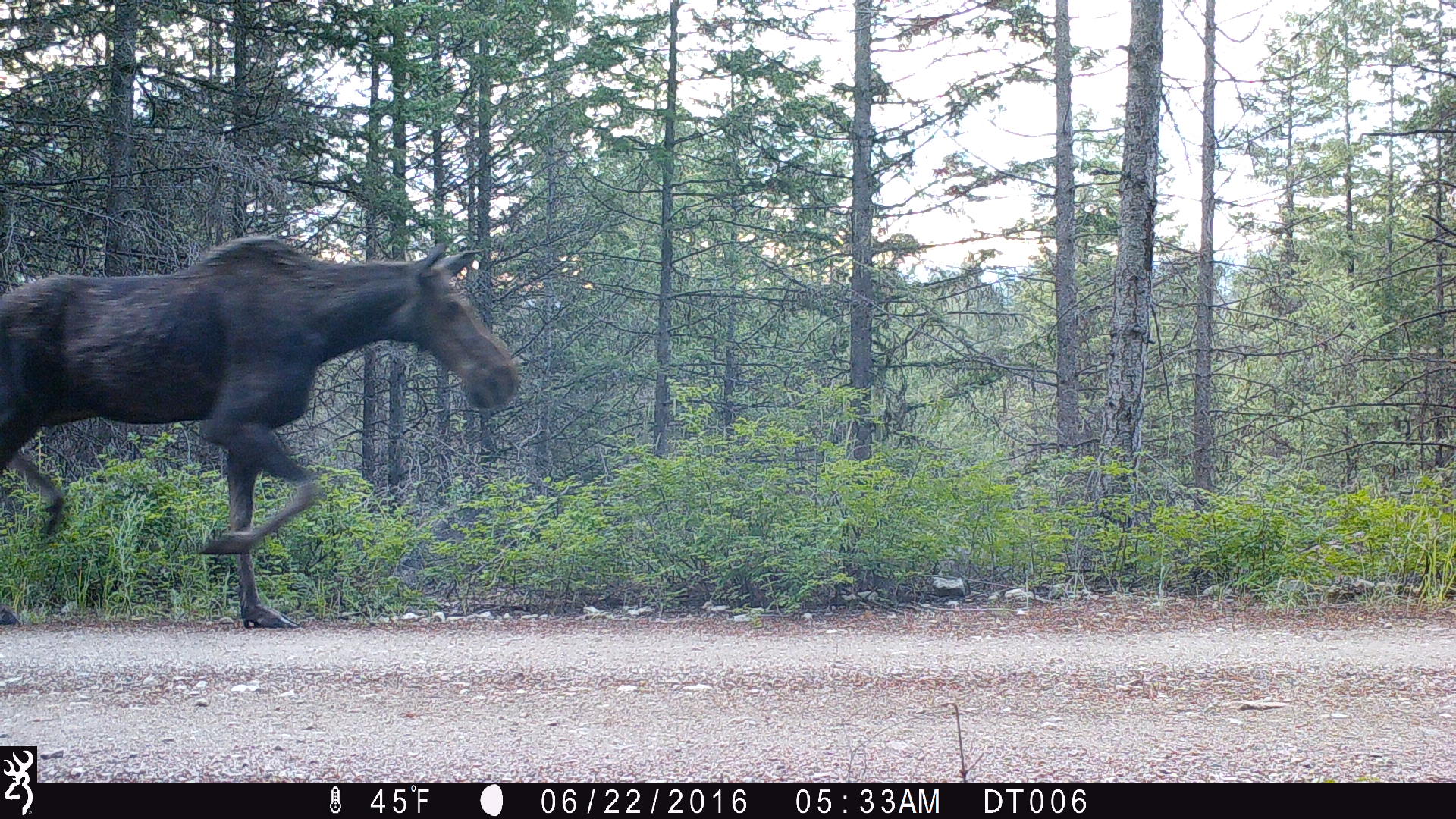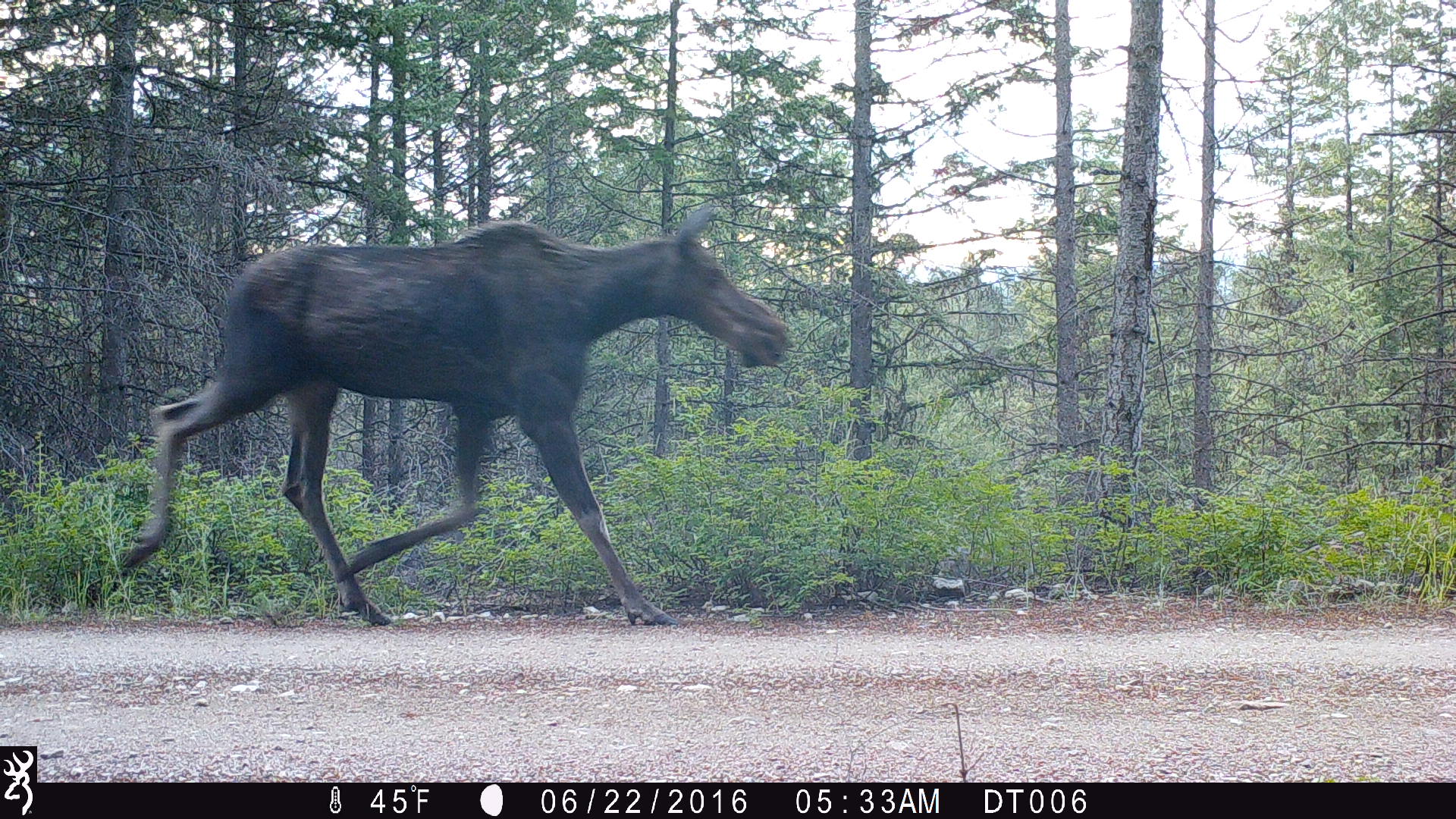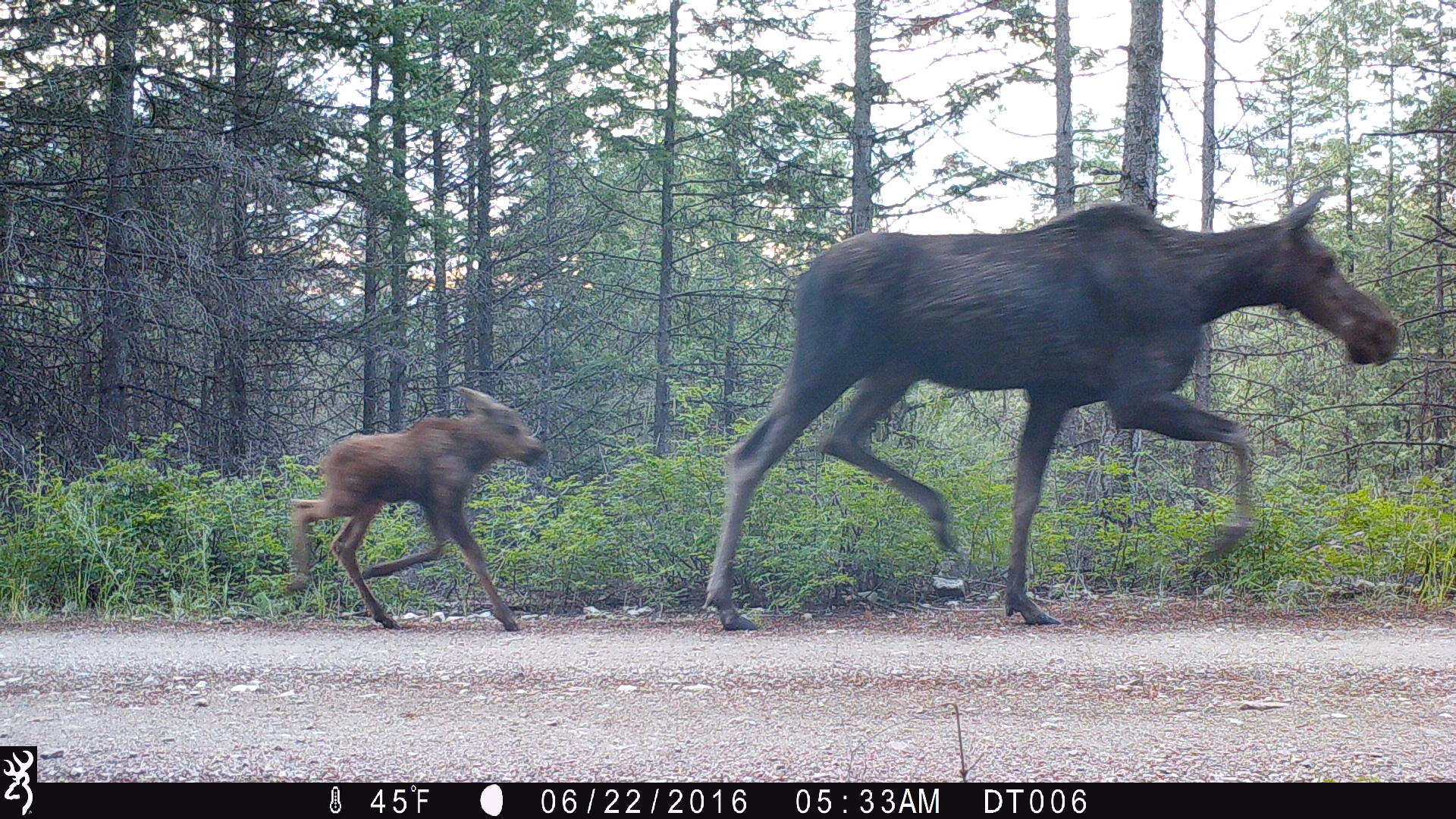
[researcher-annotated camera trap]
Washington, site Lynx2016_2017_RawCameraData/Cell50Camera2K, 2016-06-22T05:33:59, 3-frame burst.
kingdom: Animalia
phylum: Chordata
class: Mammalia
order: Artiodactyla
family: Cervidae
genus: Alces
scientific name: Alces alces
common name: moose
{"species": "Alces alces (moose)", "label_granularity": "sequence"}